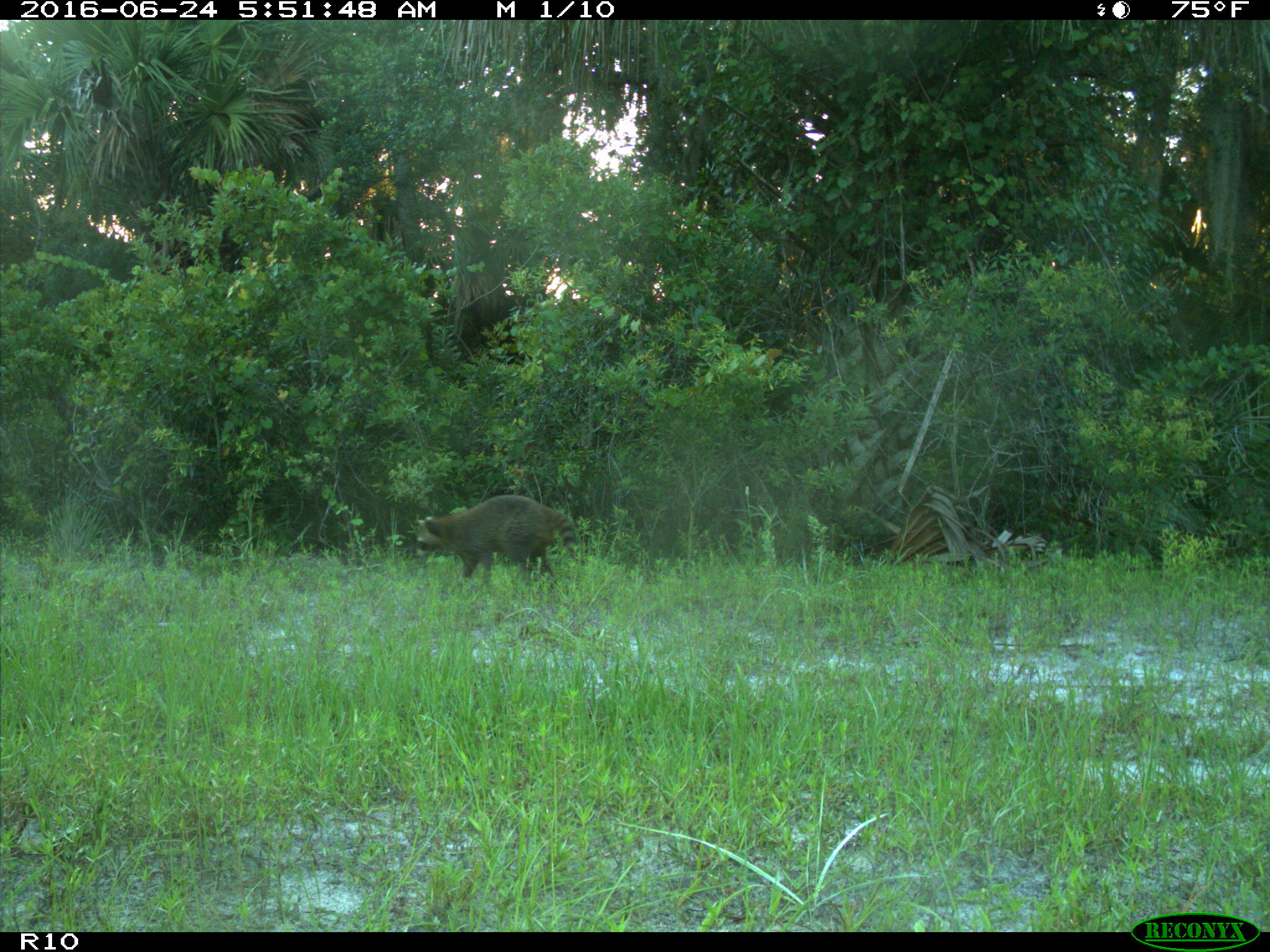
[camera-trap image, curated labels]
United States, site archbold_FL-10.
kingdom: Animalia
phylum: Chordata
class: Mammalia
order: Carnivora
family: Procyonidae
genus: Procyon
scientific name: Procyon lotor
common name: common raccoon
Procyon lotor (common raccoon).